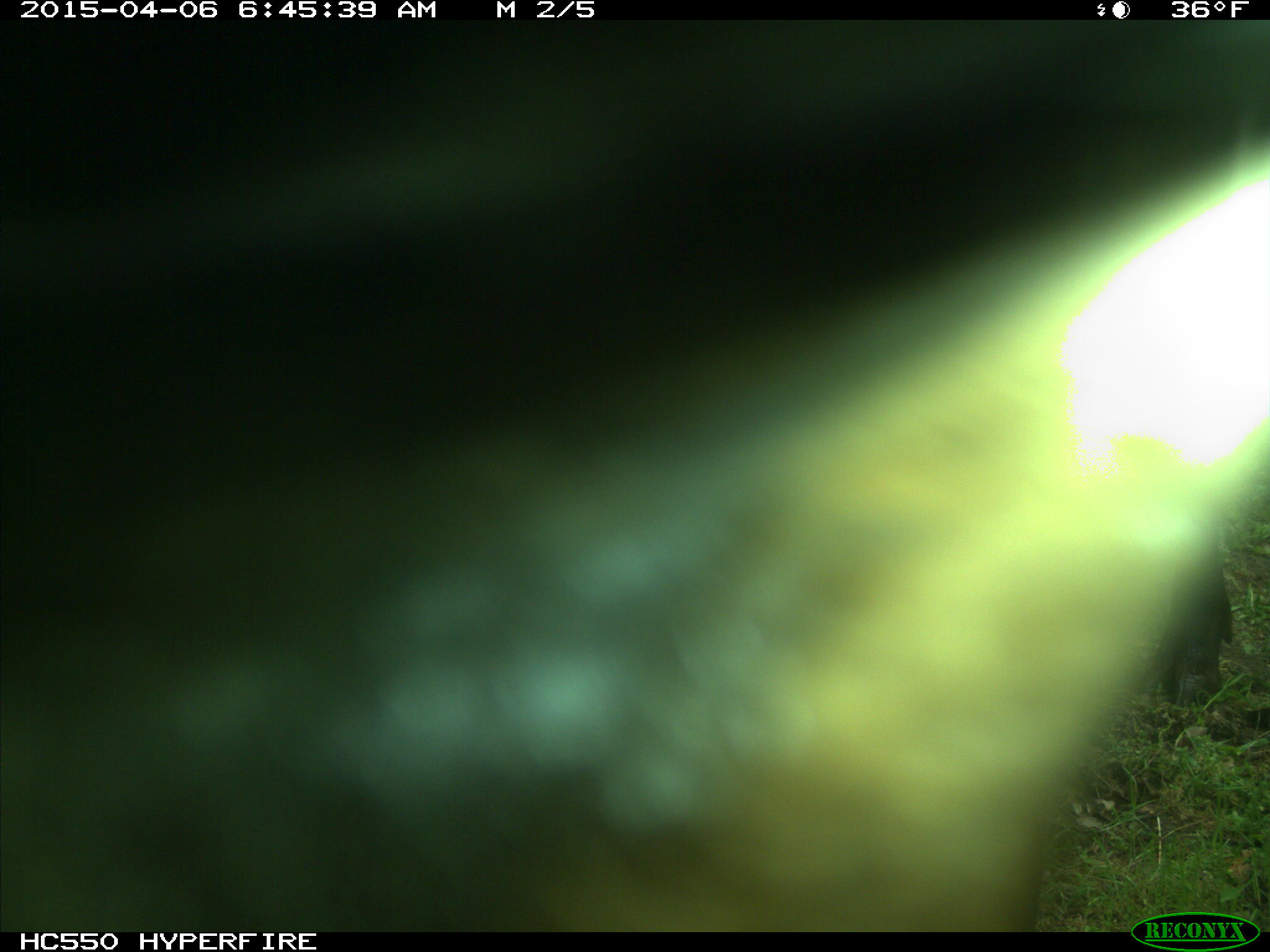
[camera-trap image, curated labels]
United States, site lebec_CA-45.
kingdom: Animalia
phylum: Chordata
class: Mammalia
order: Artiodactyla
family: Cervidae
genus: Cervus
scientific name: Cervus canadensis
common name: elk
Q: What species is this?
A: Cervus canadensis (elk).